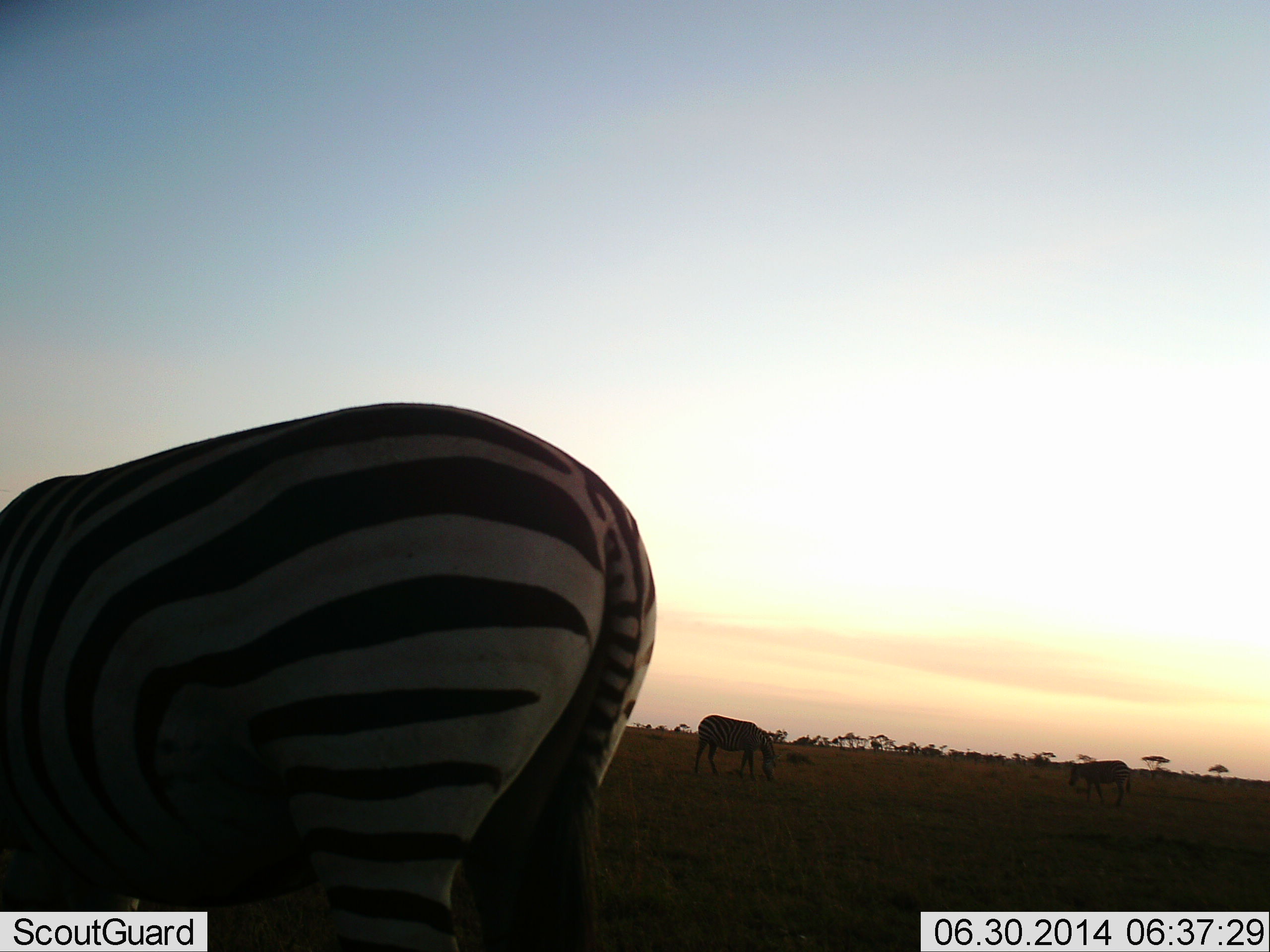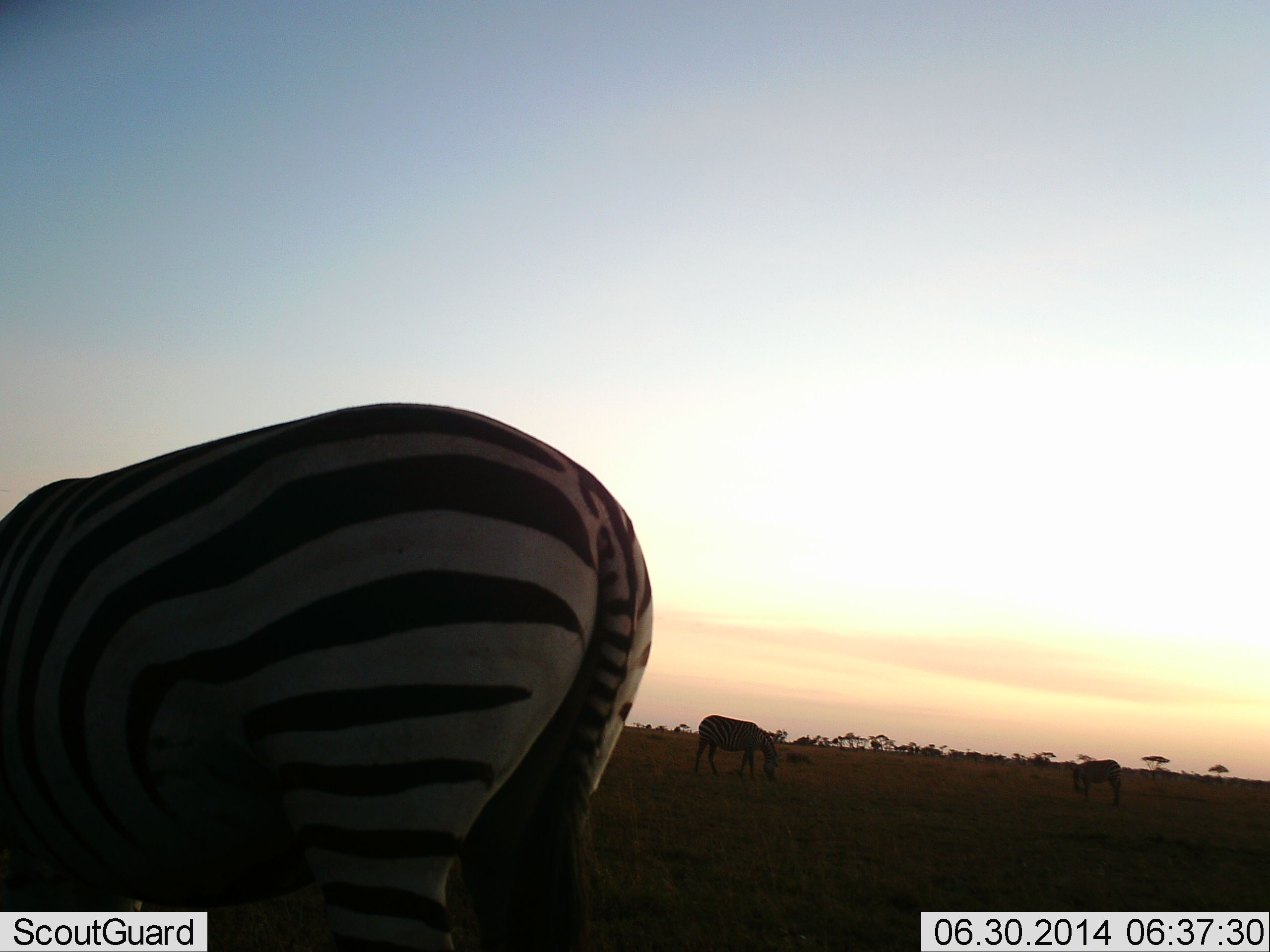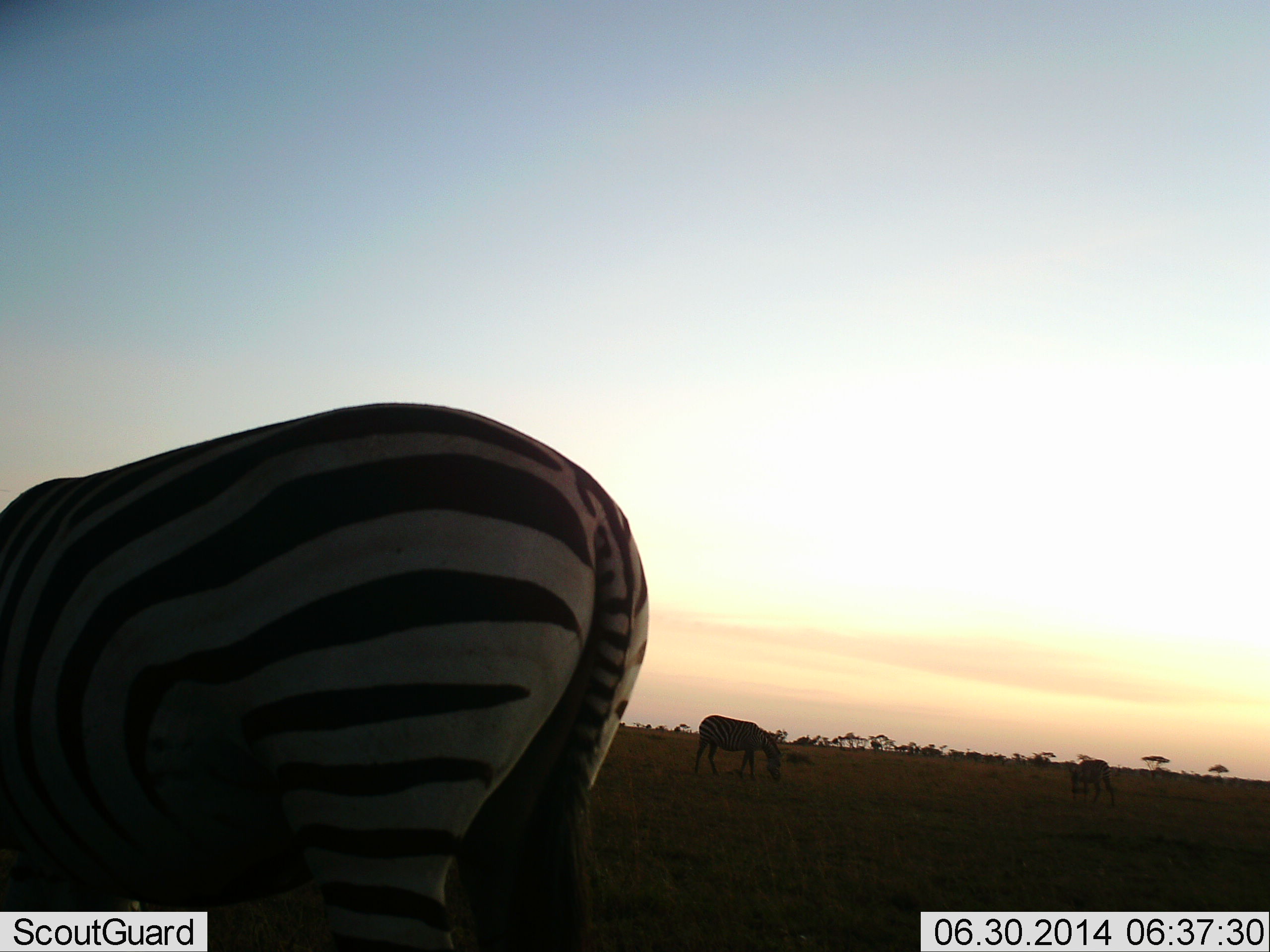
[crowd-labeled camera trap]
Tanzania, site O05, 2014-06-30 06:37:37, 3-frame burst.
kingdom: Animalia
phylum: Chordata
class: Mammalia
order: Perissodactyla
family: Equidae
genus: Equus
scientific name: Equus quagga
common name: plains zebra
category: zebra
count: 3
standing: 30%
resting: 0%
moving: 0%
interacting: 0%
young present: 0%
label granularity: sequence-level